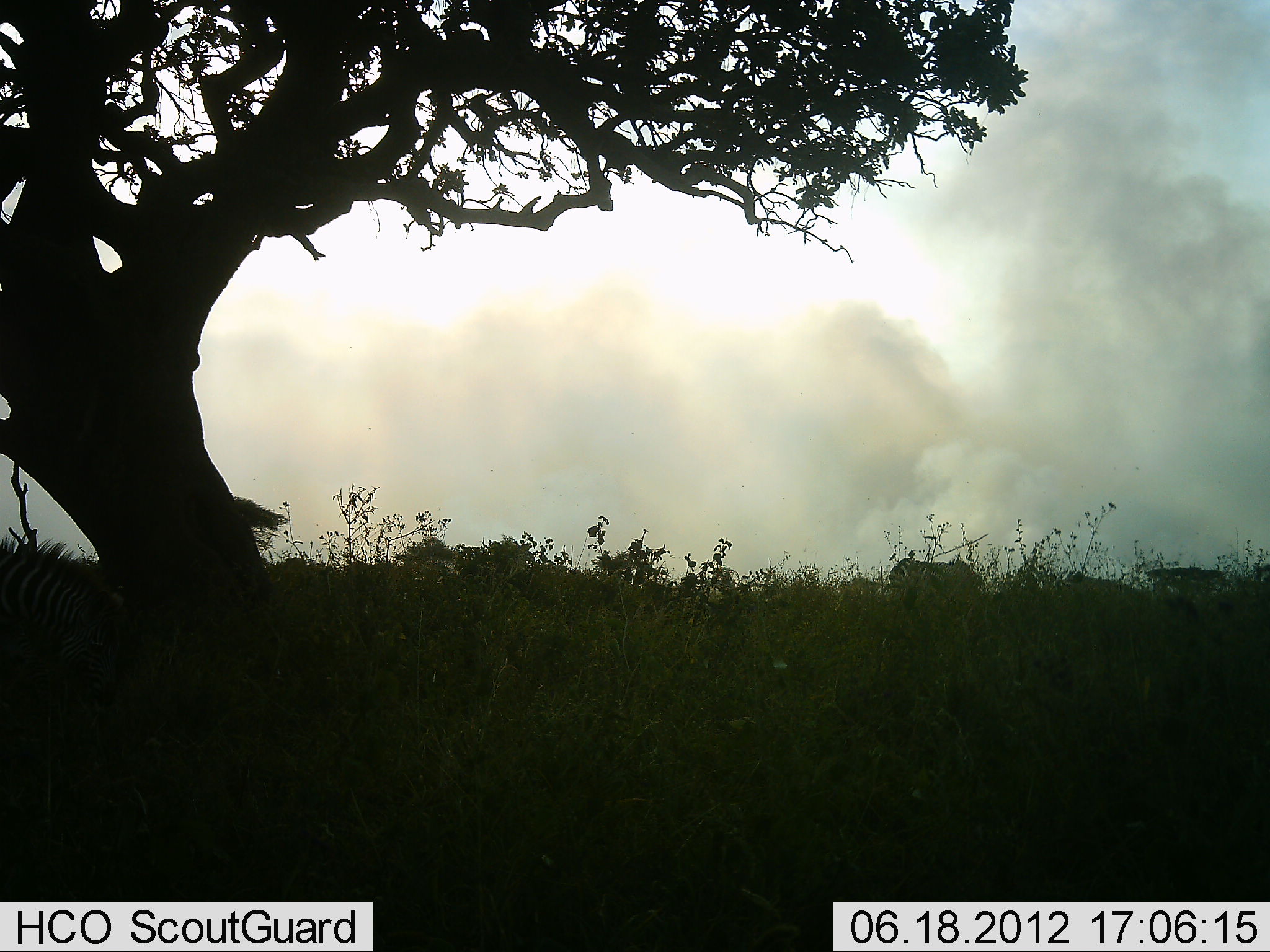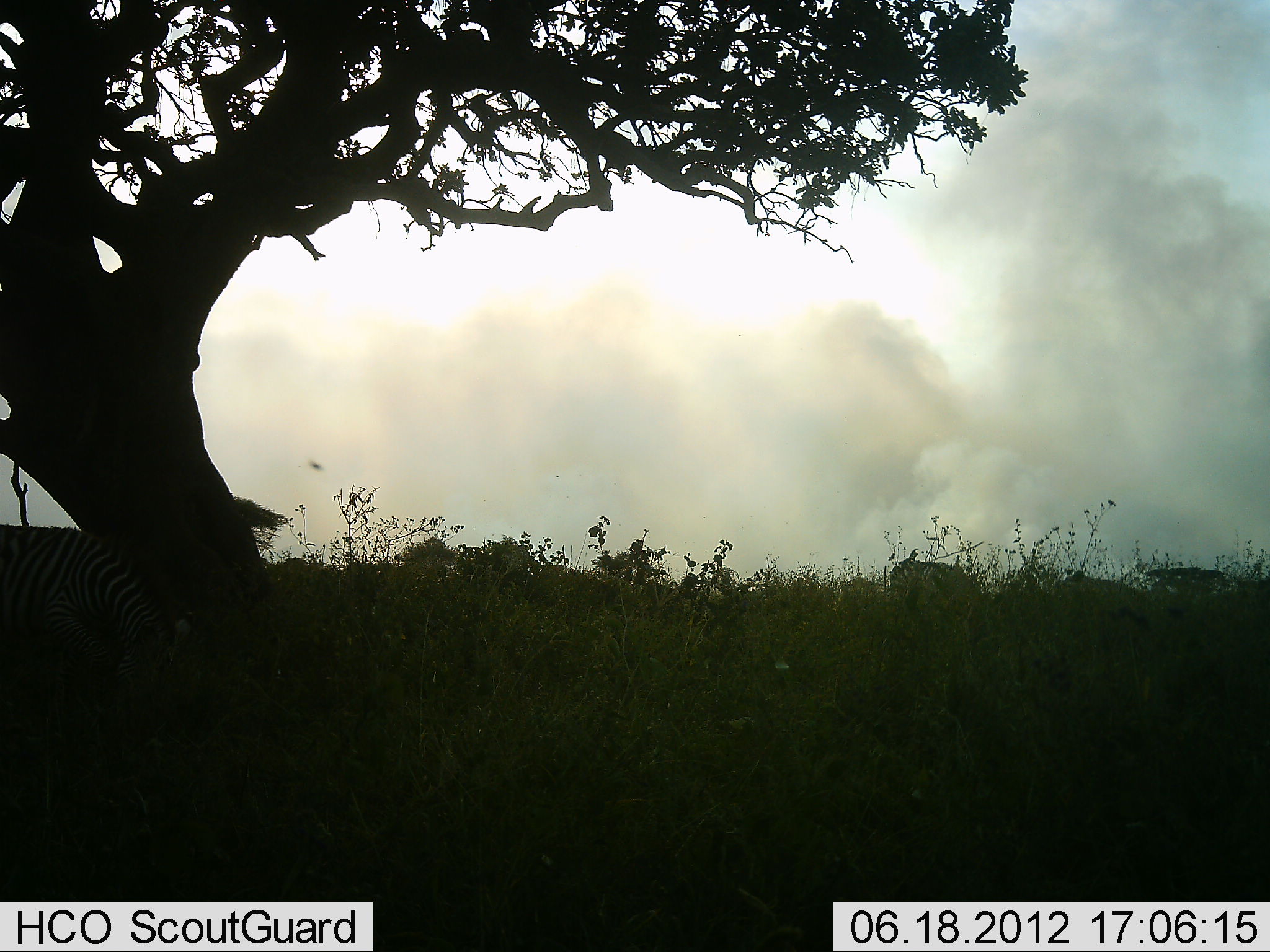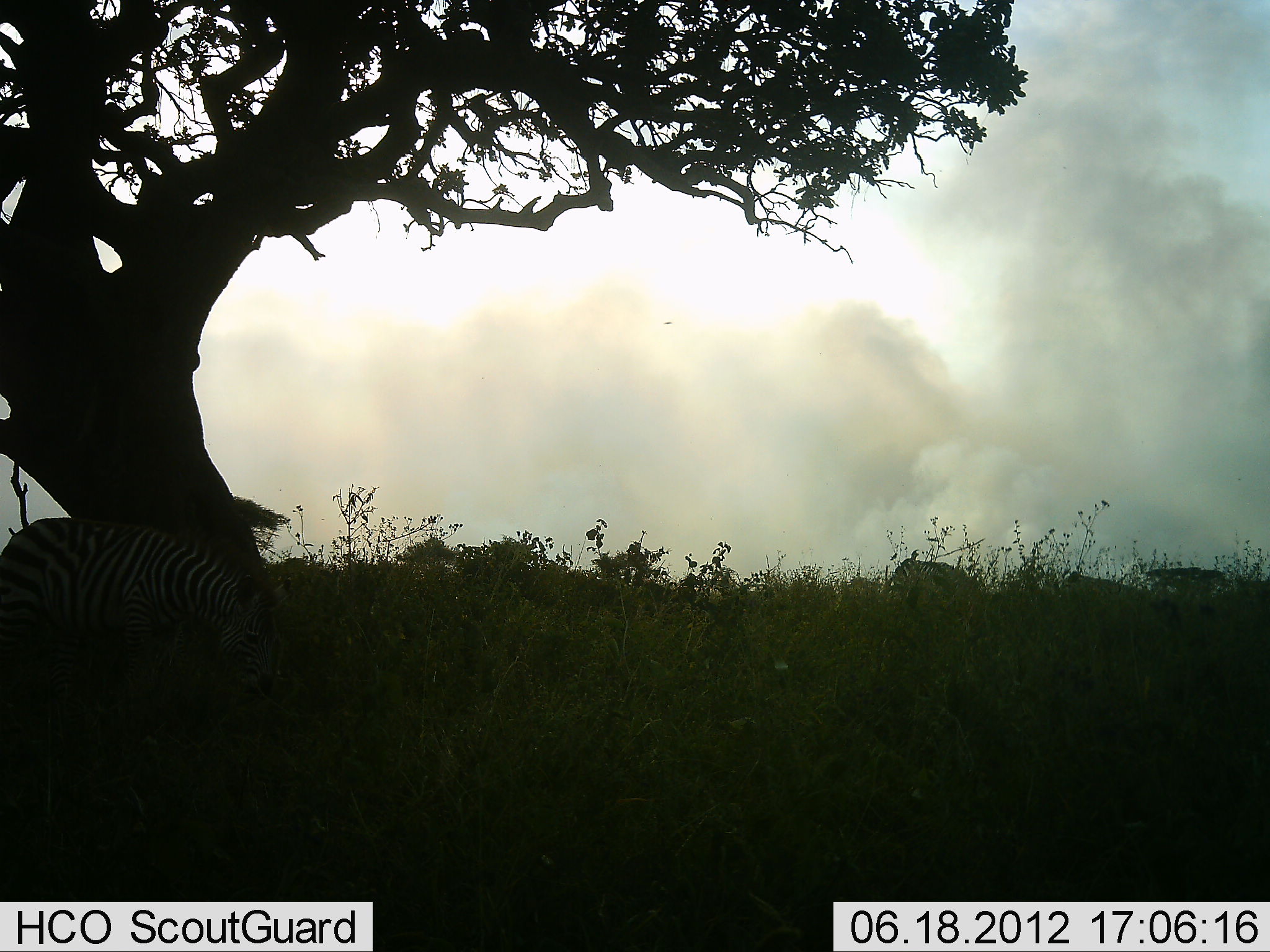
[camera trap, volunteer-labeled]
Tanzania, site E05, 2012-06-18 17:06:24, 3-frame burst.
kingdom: Animalia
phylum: Chordata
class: Mammalia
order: Perissodactyla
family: Equidae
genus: Equus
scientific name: Equus quagga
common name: plains zebra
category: zebra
Zebra (plains zebra) (Equus quagga), count 2. Behavior (volunteer vote fractions): standing 20%, resting 0%, moving 50%, interacting 0%. Young present (vote fraction): 0%. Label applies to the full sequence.